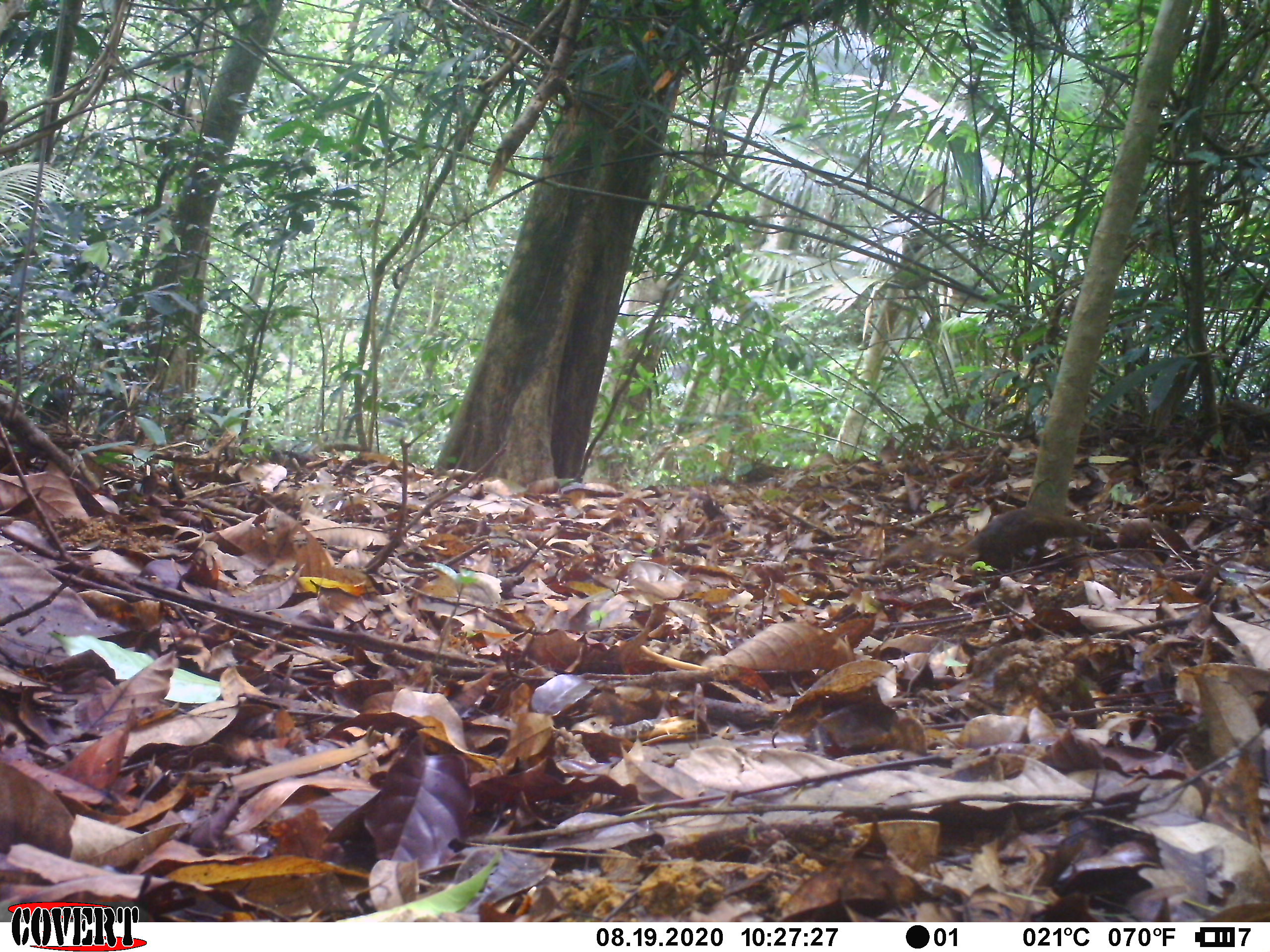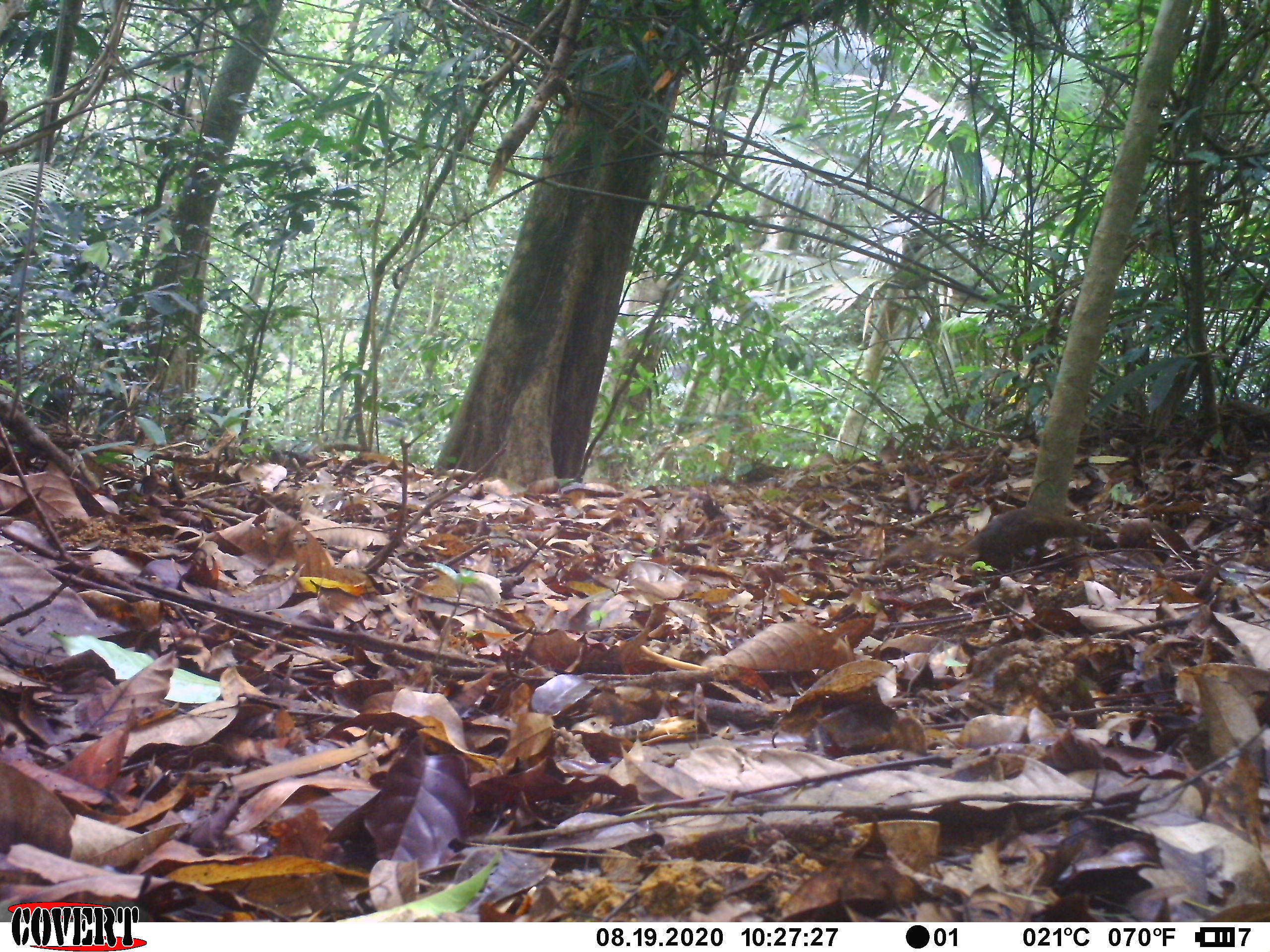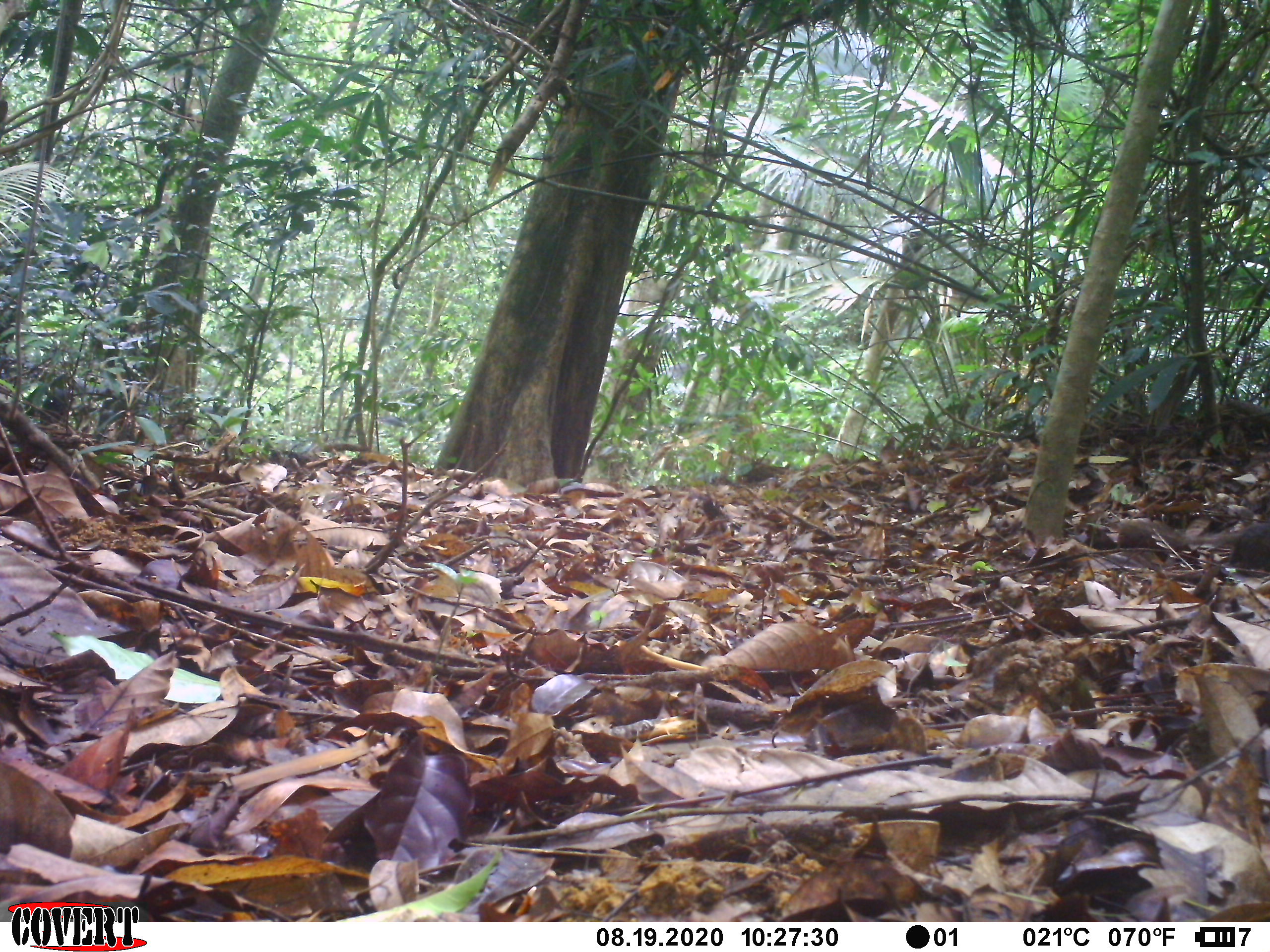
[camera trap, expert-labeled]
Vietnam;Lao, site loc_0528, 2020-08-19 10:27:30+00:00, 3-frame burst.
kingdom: Animalia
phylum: Chordata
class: Mammalia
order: Scandentia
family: Tupaiidae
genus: Tupaia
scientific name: Tupaia belangeri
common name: northern treeshrew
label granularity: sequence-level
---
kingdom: Animalia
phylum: Chordata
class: Aves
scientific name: Aves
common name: bird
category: unidentified bird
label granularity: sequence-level